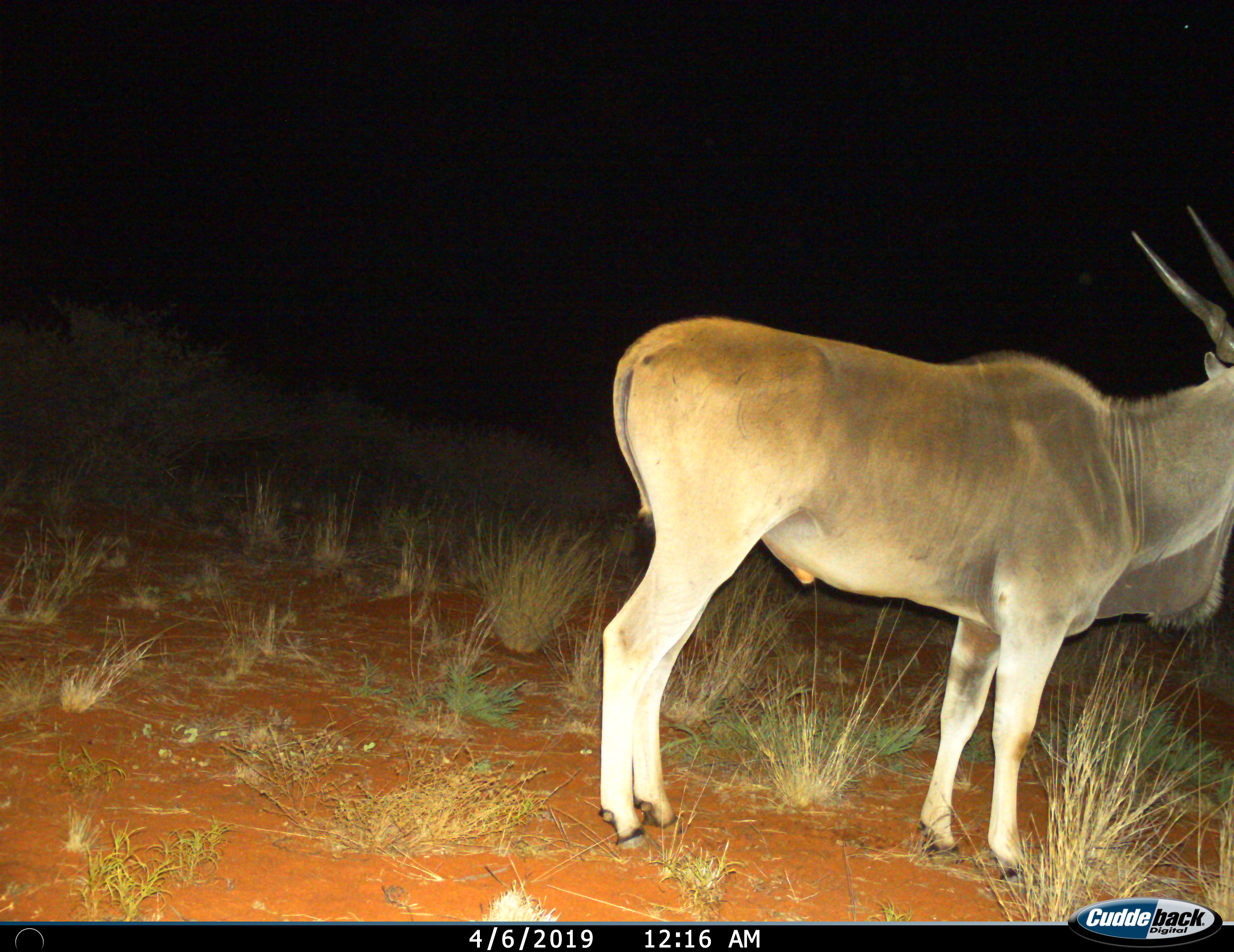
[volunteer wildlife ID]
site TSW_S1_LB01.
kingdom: Animalia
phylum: Chordata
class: Mammalia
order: Artiodactyla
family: Bovidae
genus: Tragelaphus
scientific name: Tragelaphus oryx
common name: eland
Eland (Tragelaphus oryx), count 1. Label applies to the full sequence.